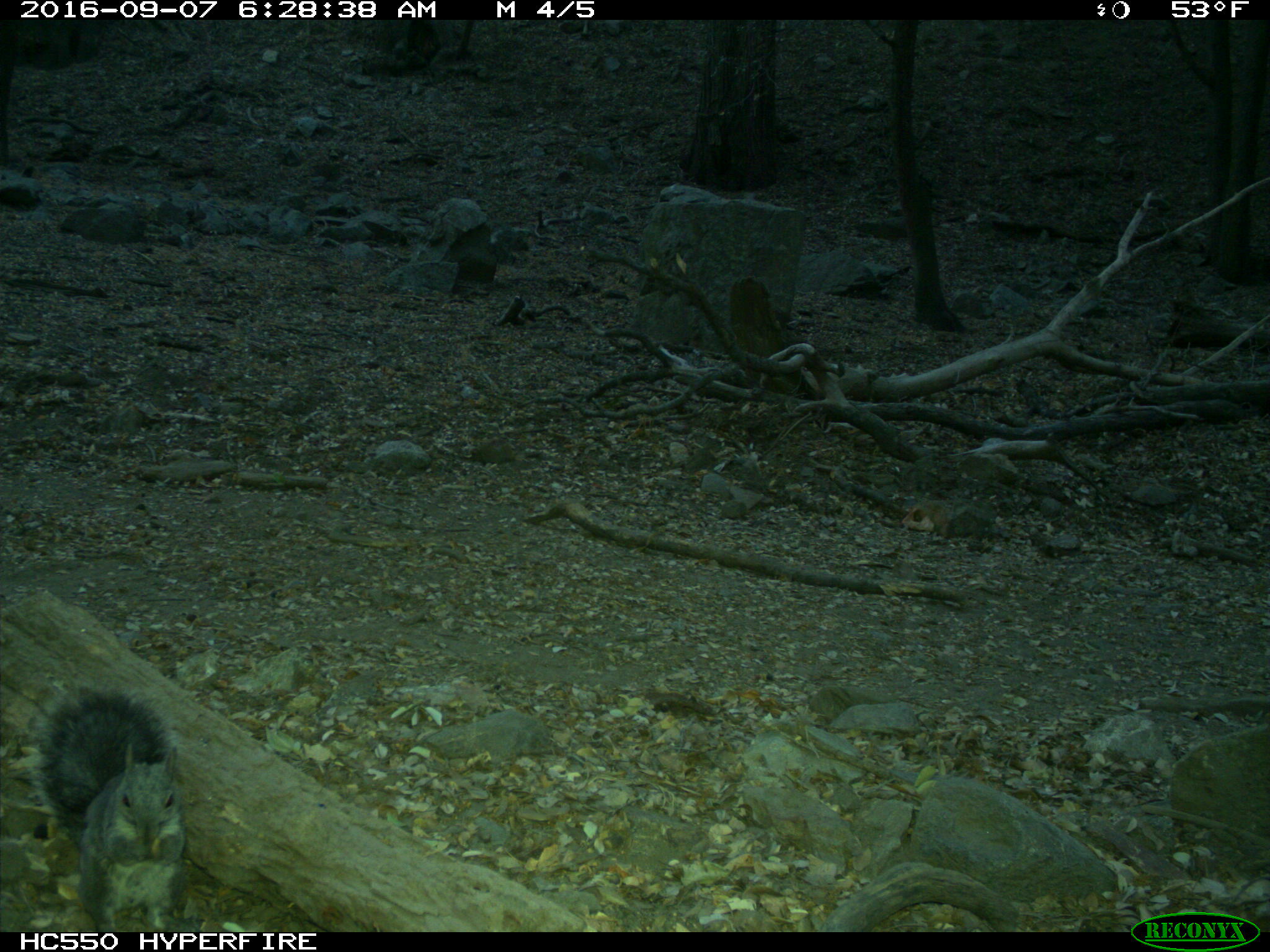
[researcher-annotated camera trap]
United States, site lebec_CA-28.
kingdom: Animalia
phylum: Chordata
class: Mammalia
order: Rodentia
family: Sciuridae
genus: Sciurus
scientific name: Sciurus carolinensis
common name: eastern gray squirrel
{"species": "Sciurus carolinensis (eastern gray squirrel)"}